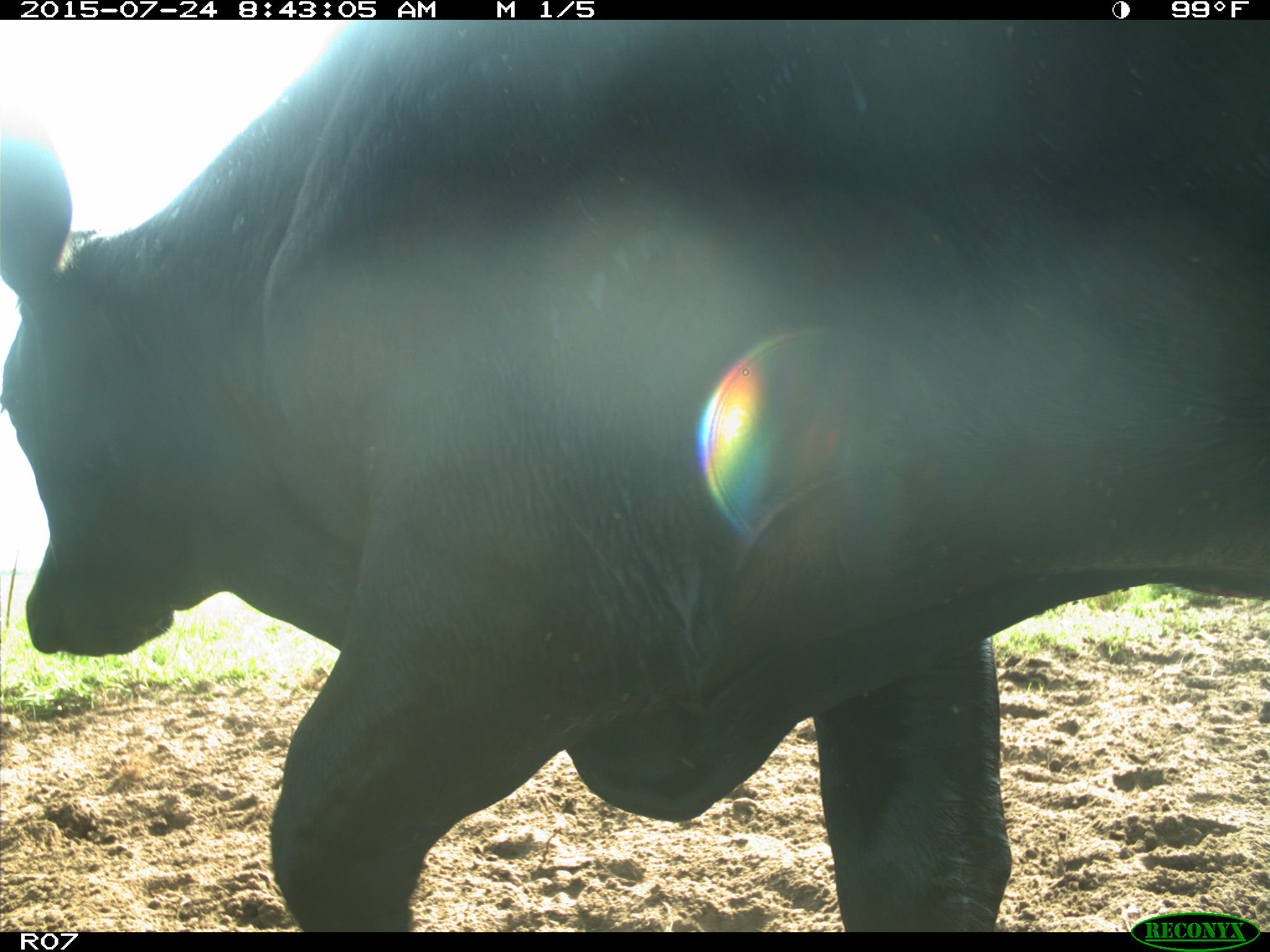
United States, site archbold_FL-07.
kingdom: Animalia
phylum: Chordata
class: Mammalia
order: Artiodactyla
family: Bovidae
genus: Bos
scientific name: Bos taurus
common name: domestic cow